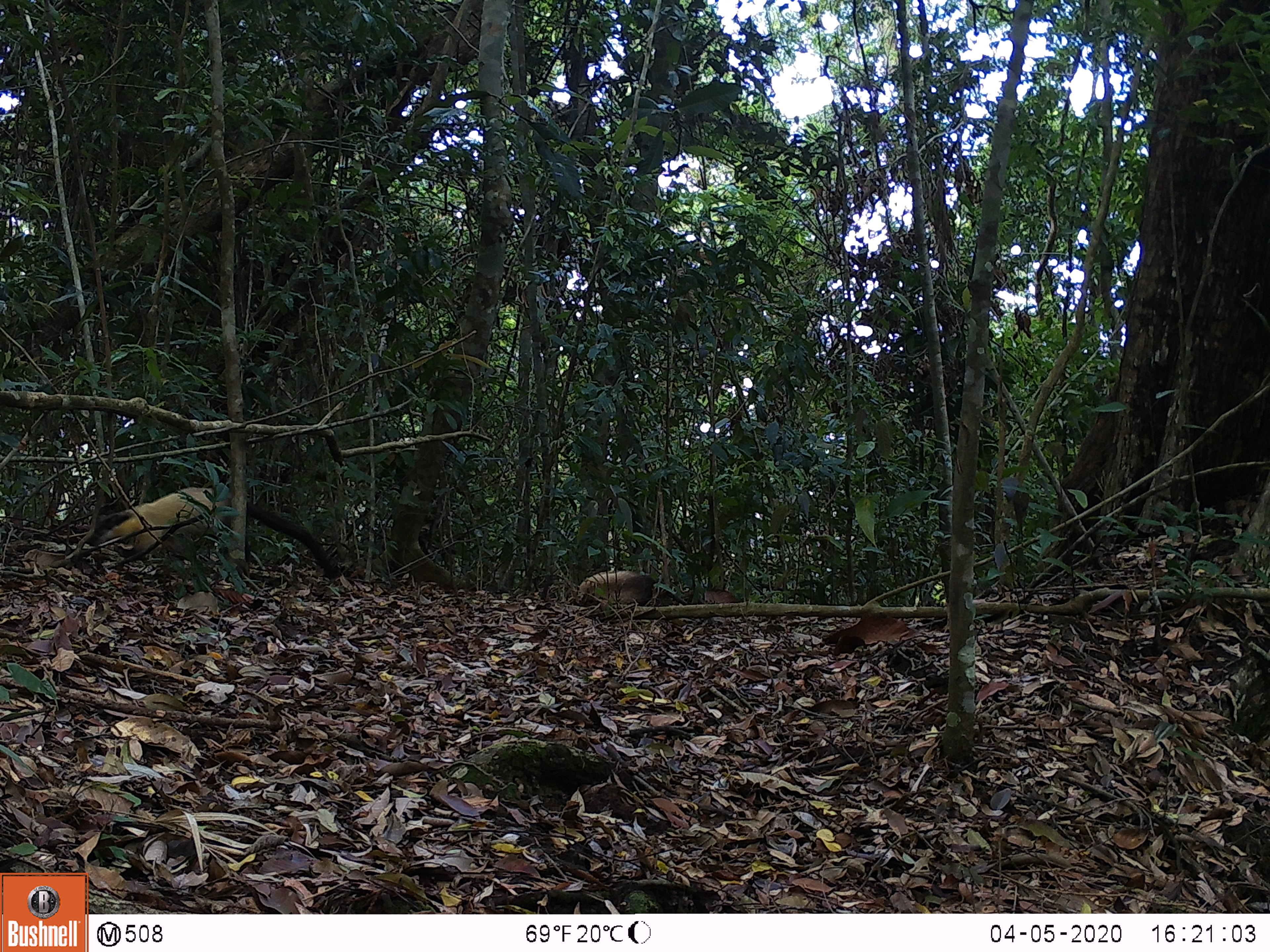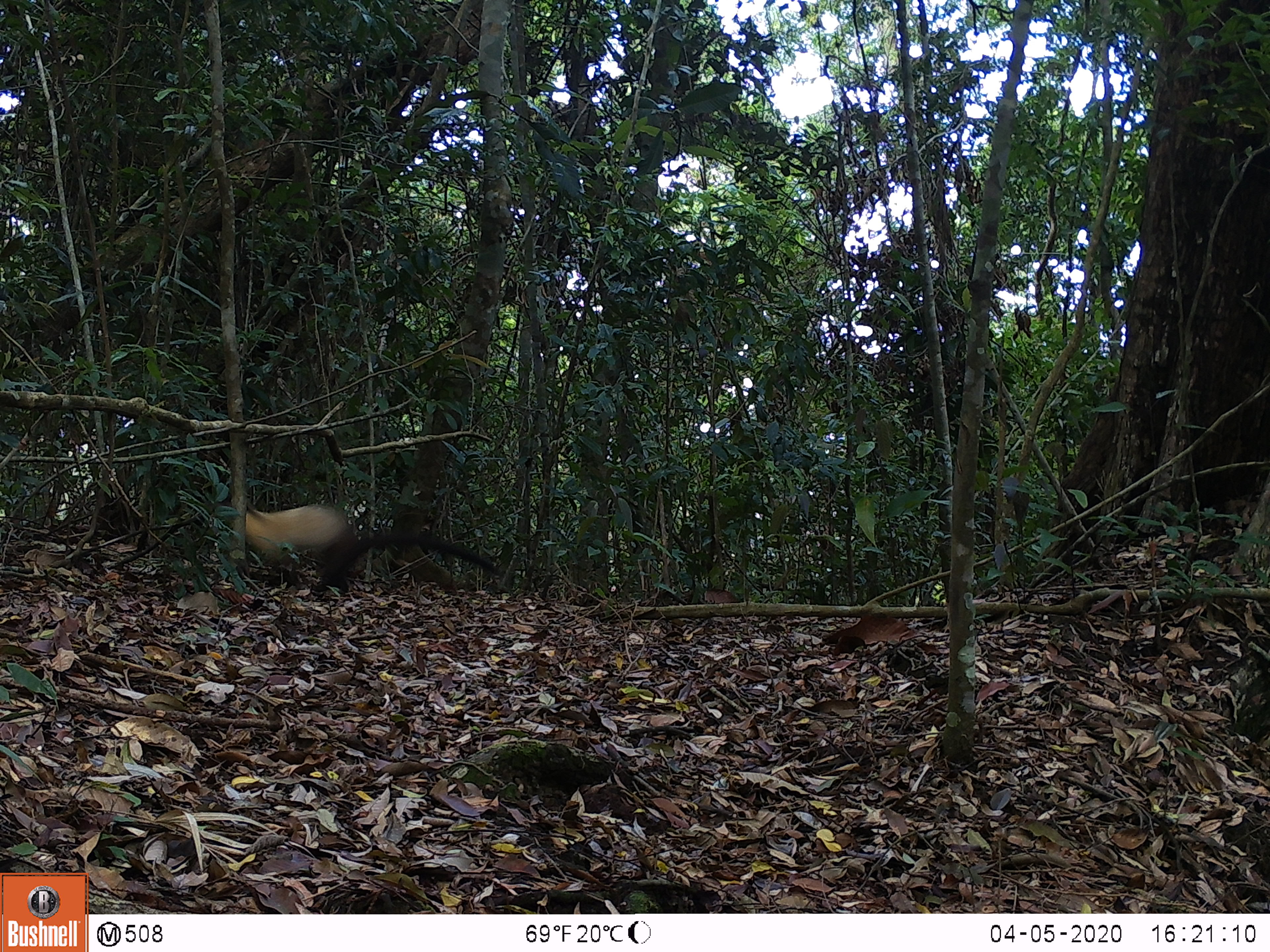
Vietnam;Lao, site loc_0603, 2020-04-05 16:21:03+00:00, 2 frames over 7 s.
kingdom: Animalia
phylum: Chordata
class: Mammalia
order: Carnivora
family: Mustelidae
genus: Martes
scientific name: Martes flavigula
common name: yellow-throated marten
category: yellow throated marten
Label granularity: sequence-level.